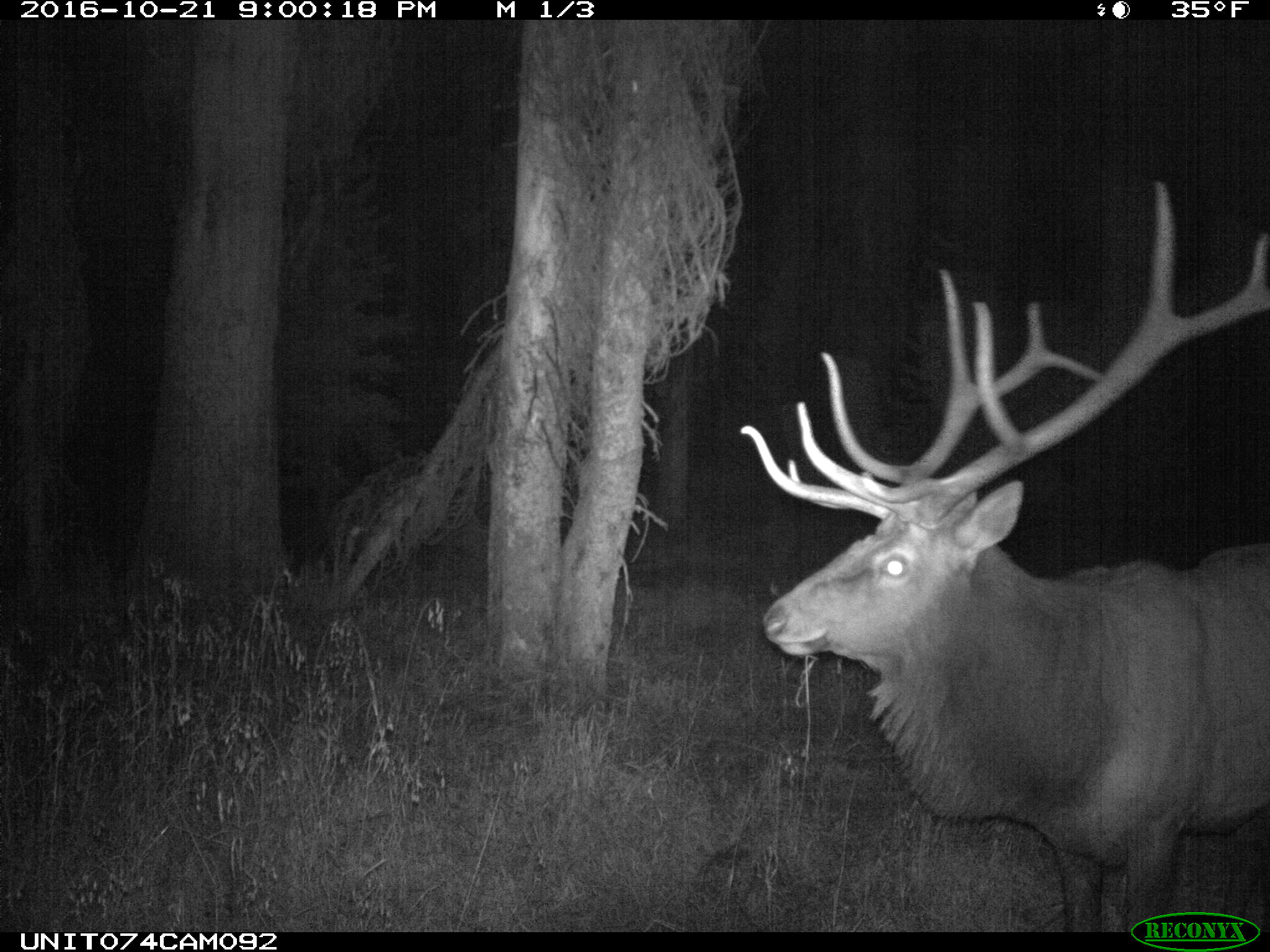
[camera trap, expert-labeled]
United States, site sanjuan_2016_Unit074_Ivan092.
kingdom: Animalia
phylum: Chordata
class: Mammalia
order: Artiodactyla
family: Cervidae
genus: Cervus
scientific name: Cervus elaphus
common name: red deer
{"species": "Cervus elaphus (red deer)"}